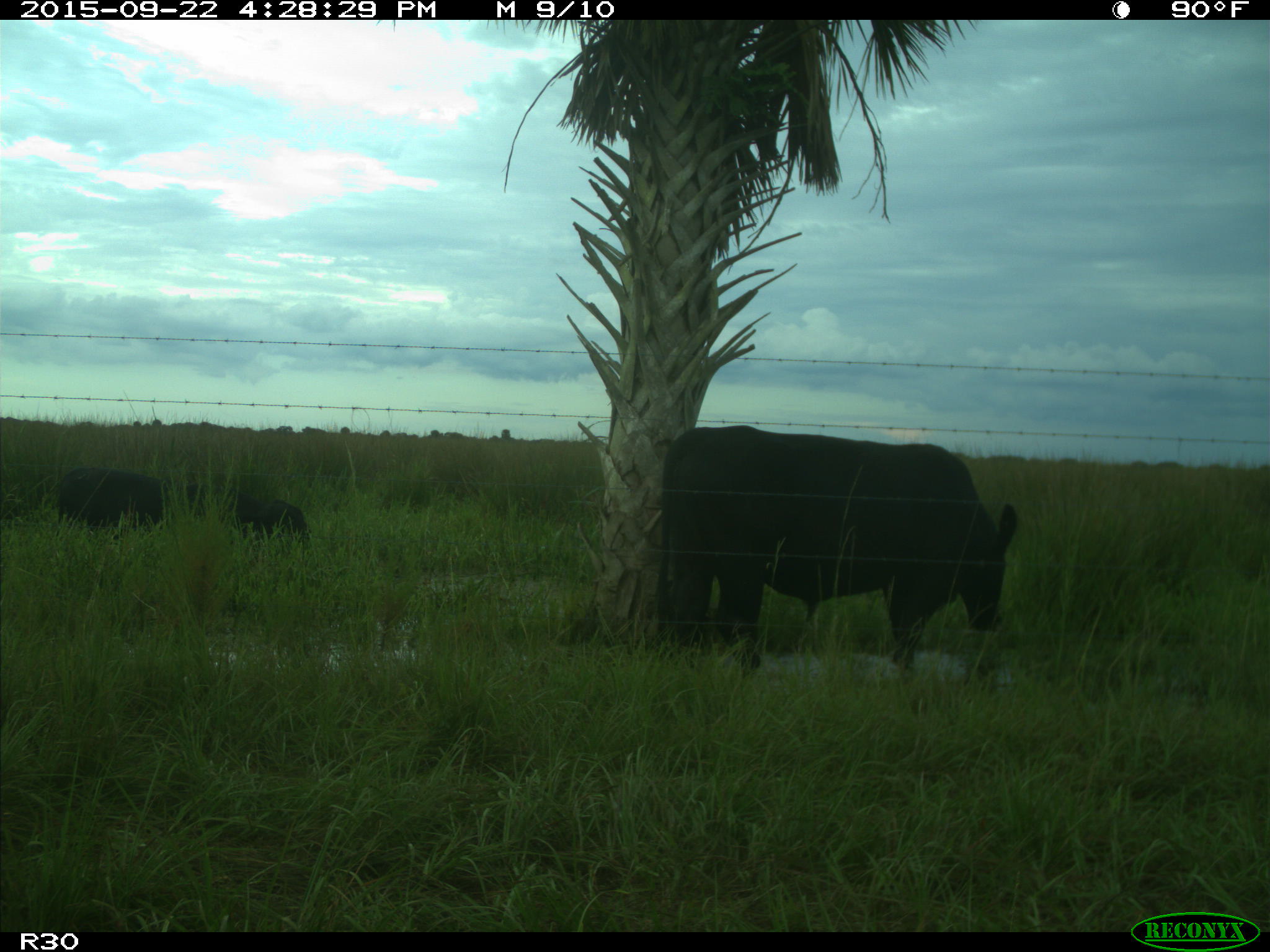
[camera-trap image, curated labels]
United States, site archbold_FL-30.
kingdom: Animalia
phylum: Chordata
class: Mammalia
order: Artiodactyla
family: Bovidae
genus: Bos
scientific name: Bos taurus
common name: domestic cow